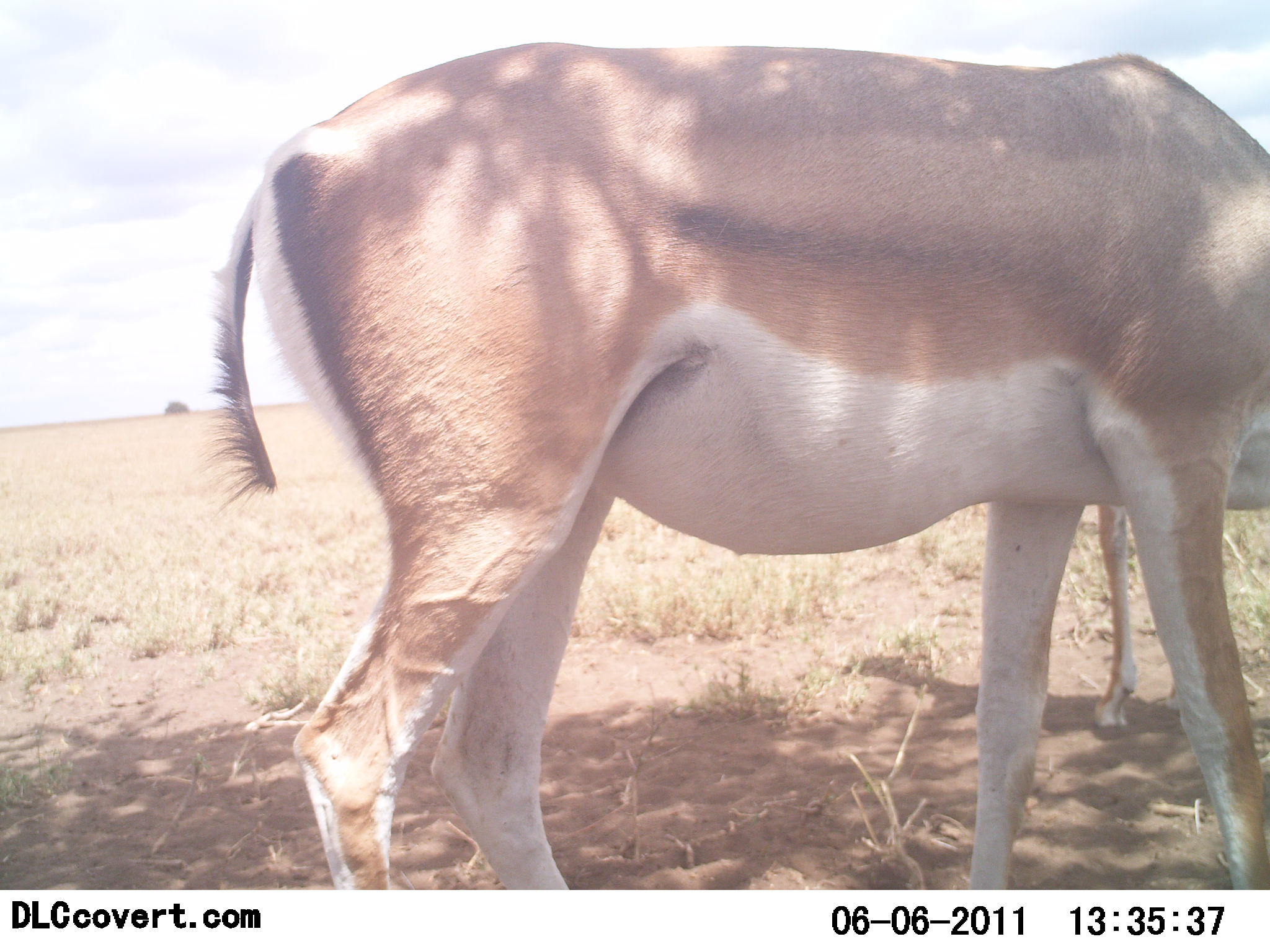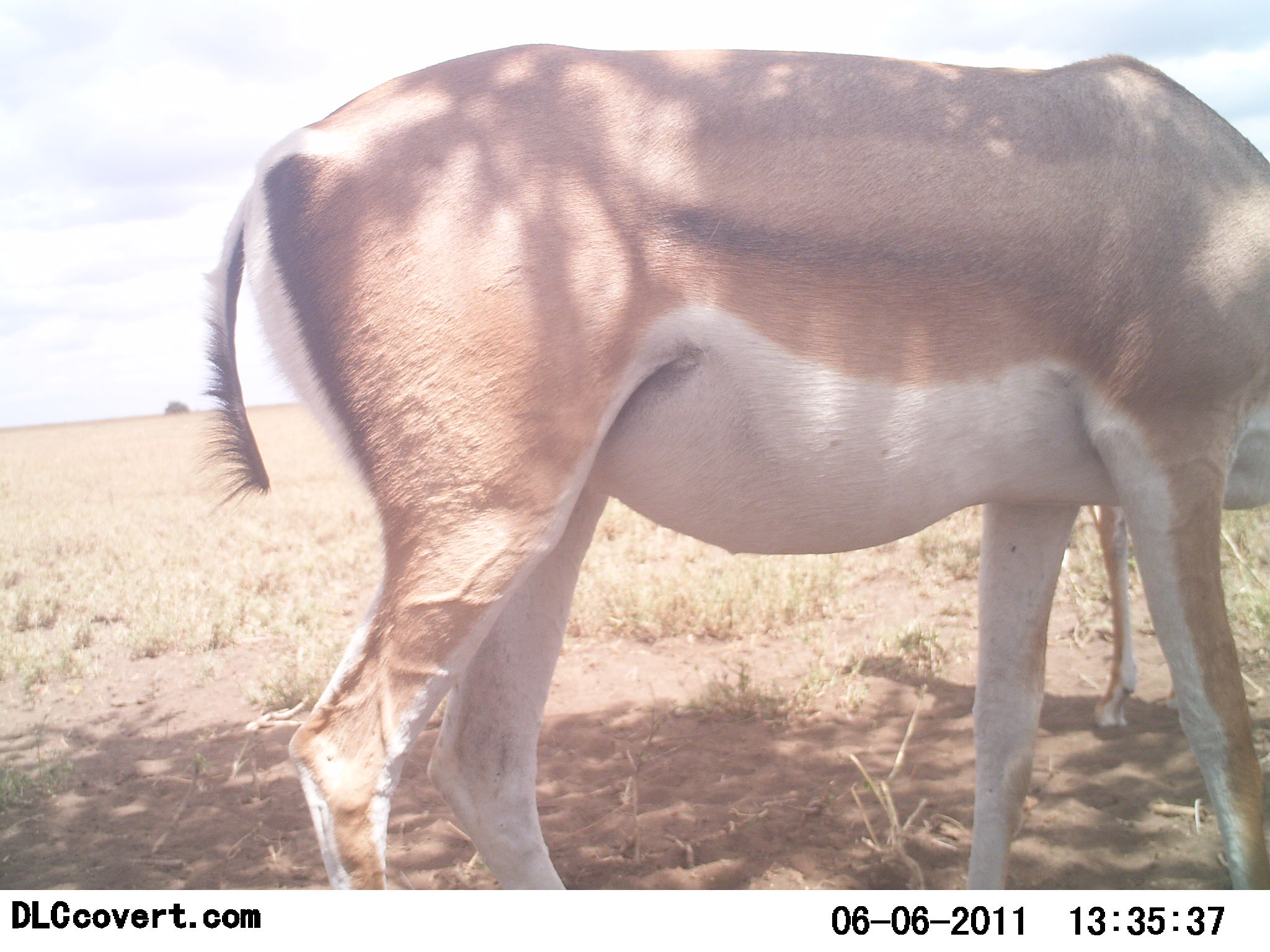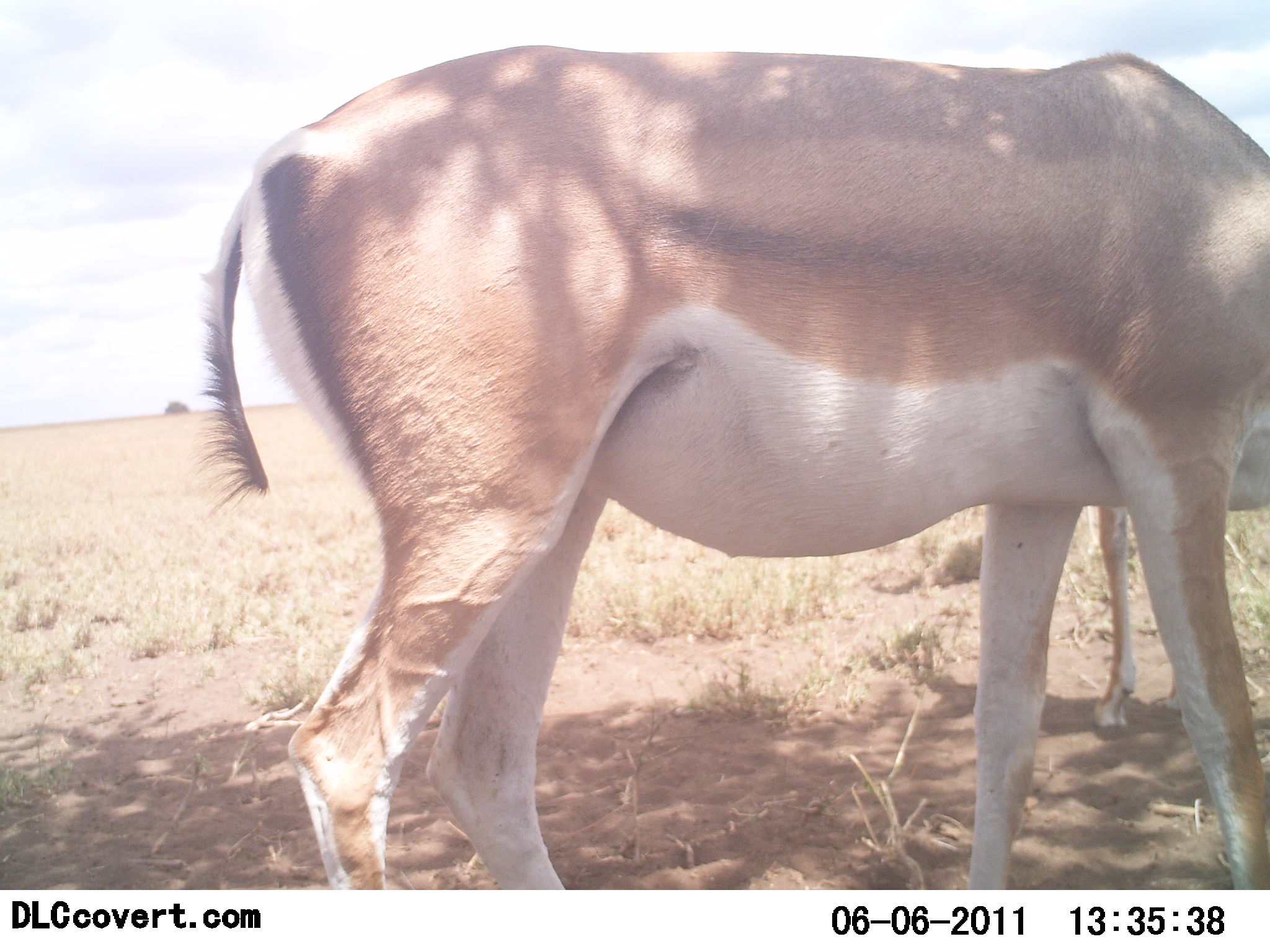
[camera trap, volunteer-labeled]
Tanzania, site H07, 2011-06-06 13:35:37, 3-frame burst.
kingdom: Animalia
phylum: Chordata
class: Mammalia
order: Artiodactyla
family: Bovidae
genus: Nanger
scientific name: Nanger granti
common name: grant's gazelle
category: gazellegrants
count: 1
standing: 90%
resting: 0%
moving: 0%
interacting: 0%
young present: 10%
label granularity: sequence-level